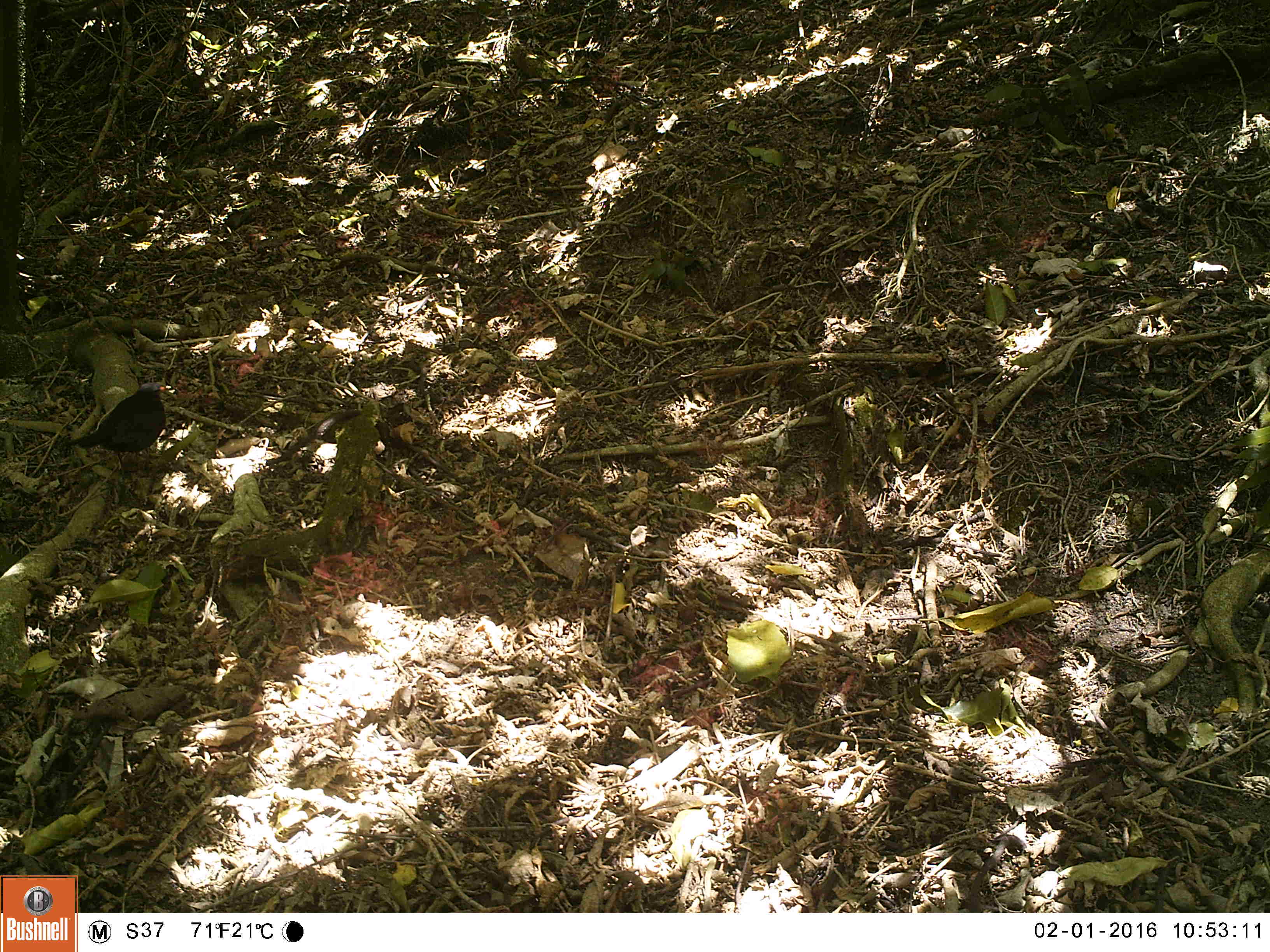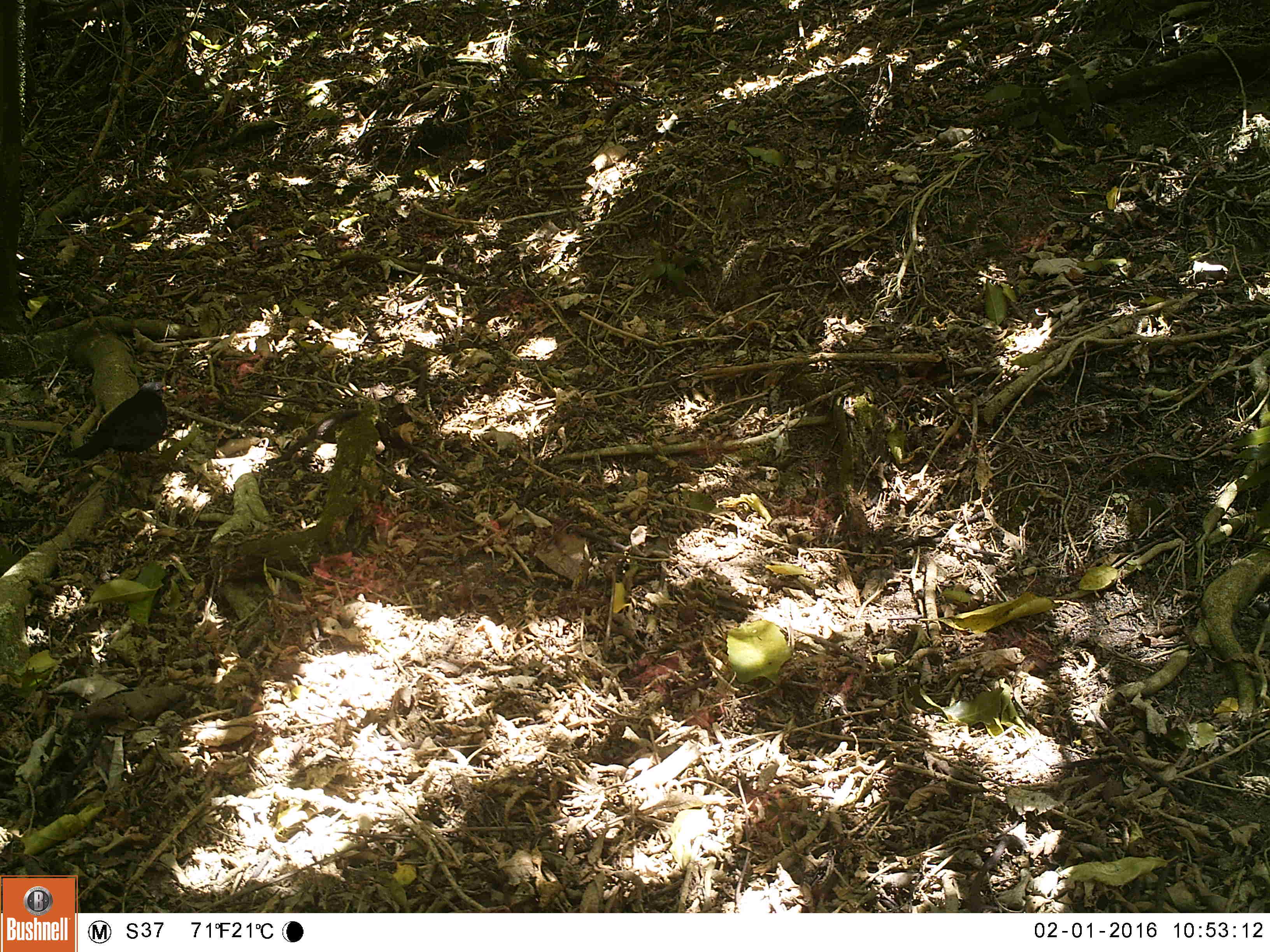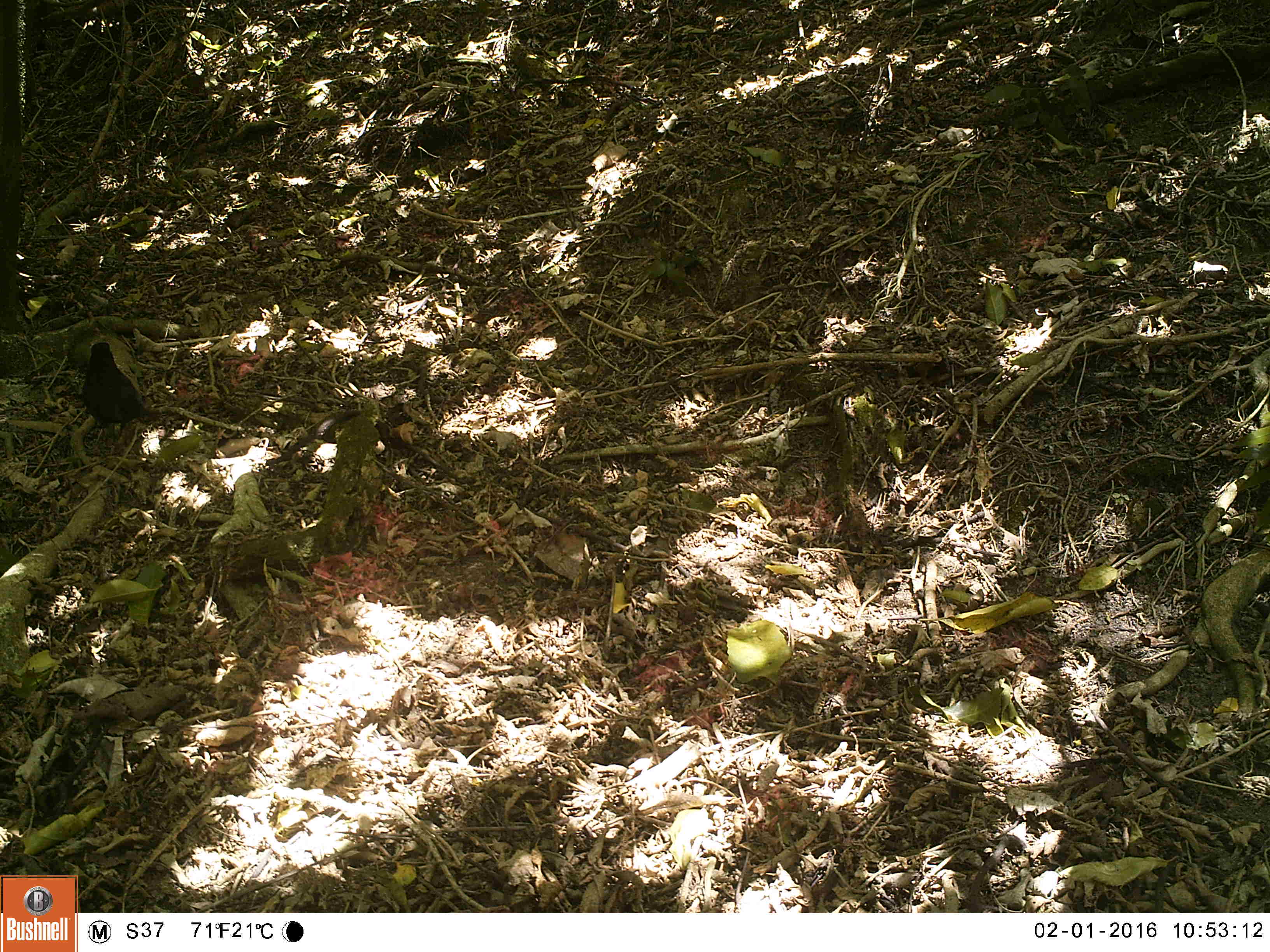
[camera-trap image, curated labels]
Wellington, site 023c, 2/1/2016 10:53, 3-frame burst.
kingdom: Animalia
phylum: Chordata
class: Aves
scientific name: Aves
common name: bird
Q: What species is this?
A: Bird (Aves).